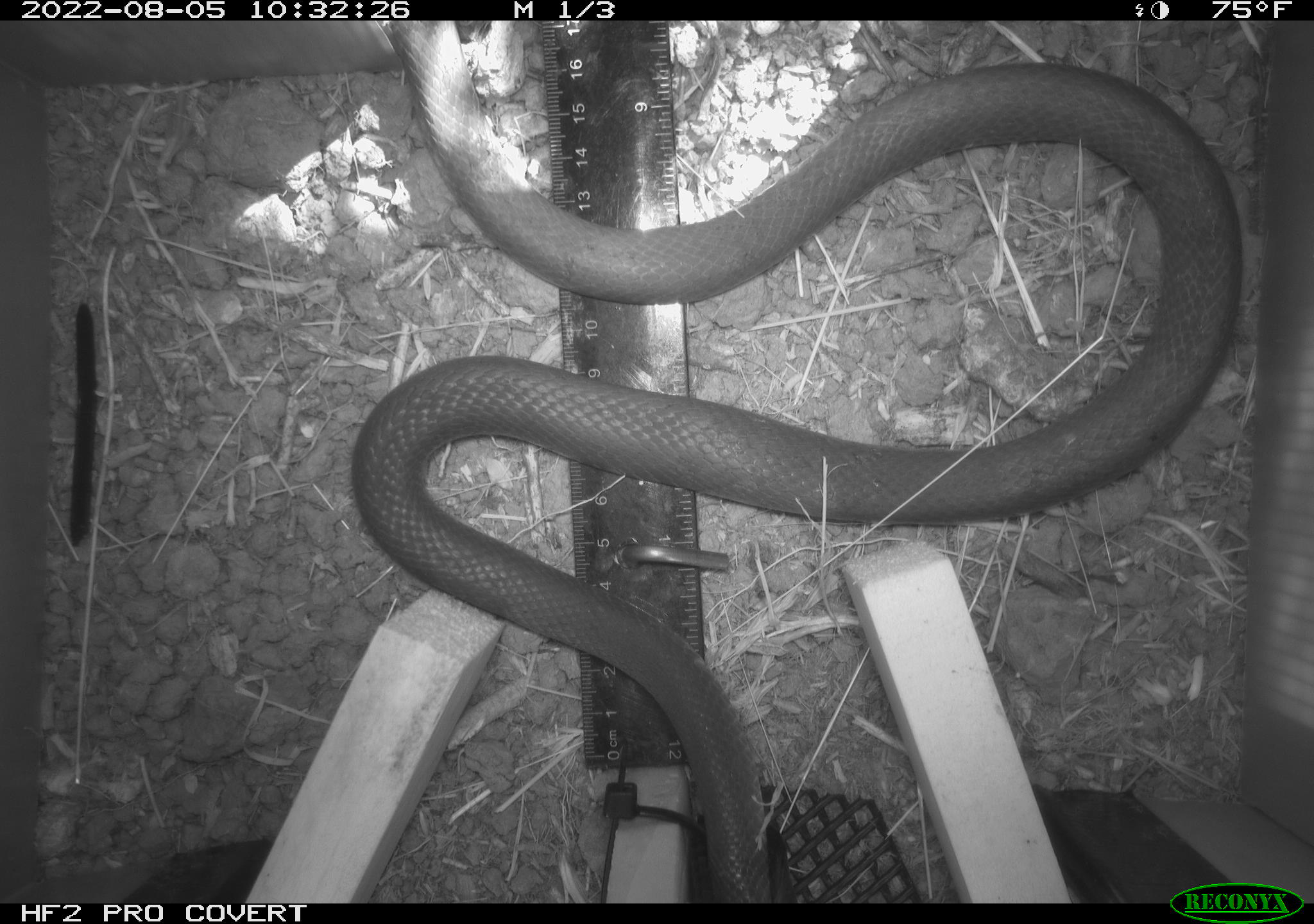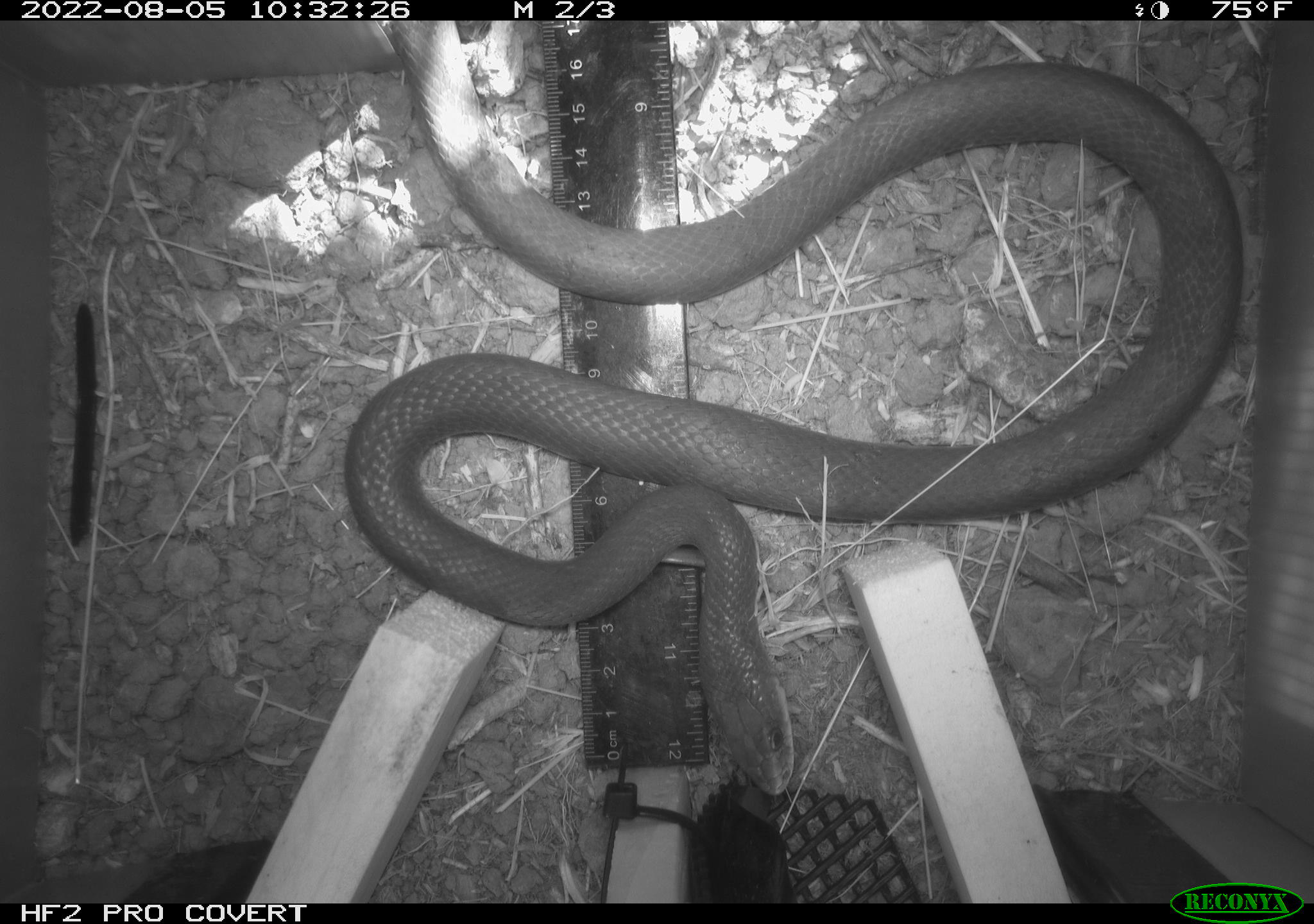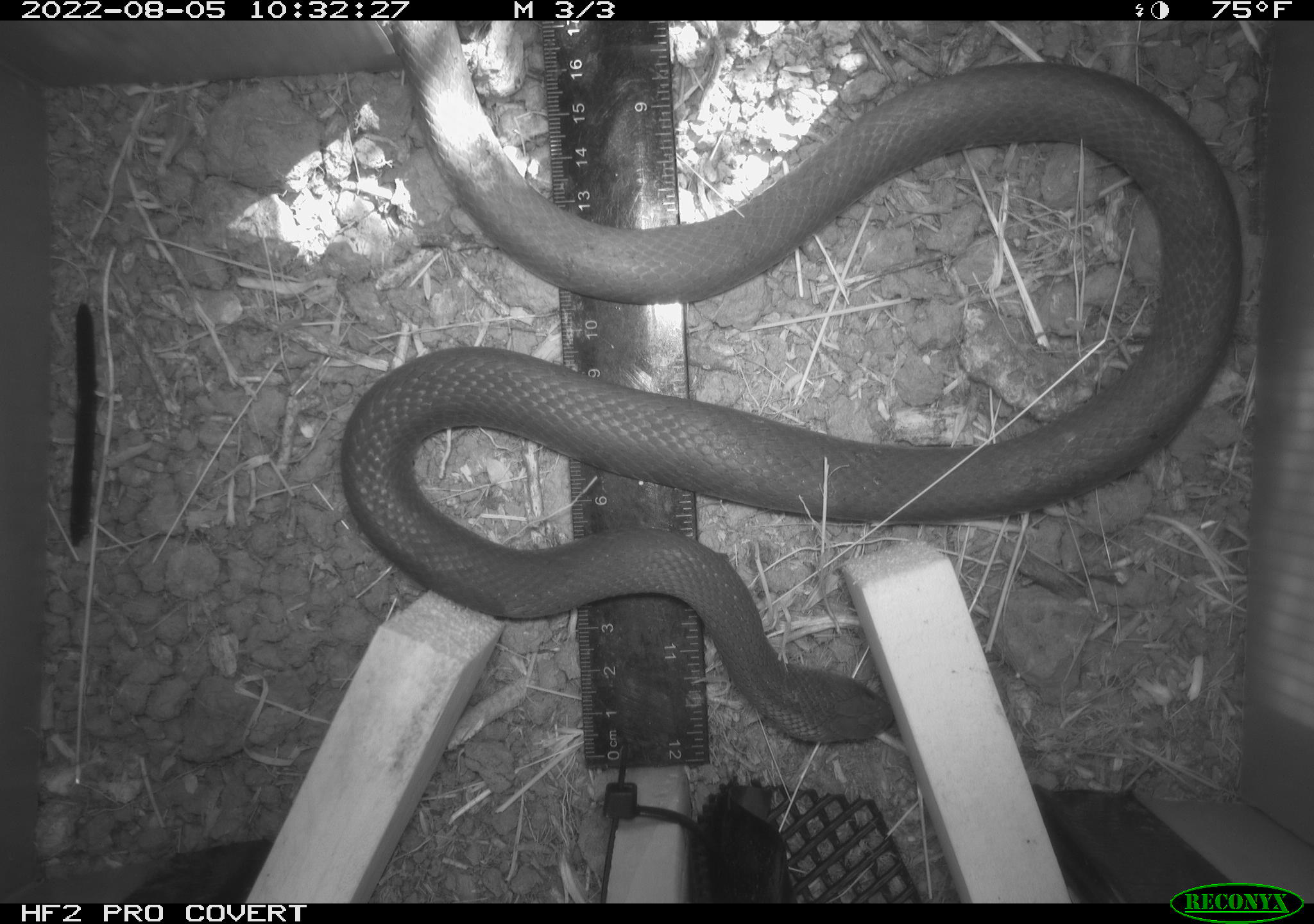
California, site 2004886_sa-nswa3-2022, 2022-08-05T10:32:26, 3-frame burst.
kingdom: Animalia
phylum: Chordata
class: Reptilia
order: Squamata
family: Colubridae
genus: Coluber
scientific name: Coluber constrictor mormon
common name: western yellow-bellied racer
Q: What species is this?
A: Western yellow-bellied racer (Coluber constrictor mormon).